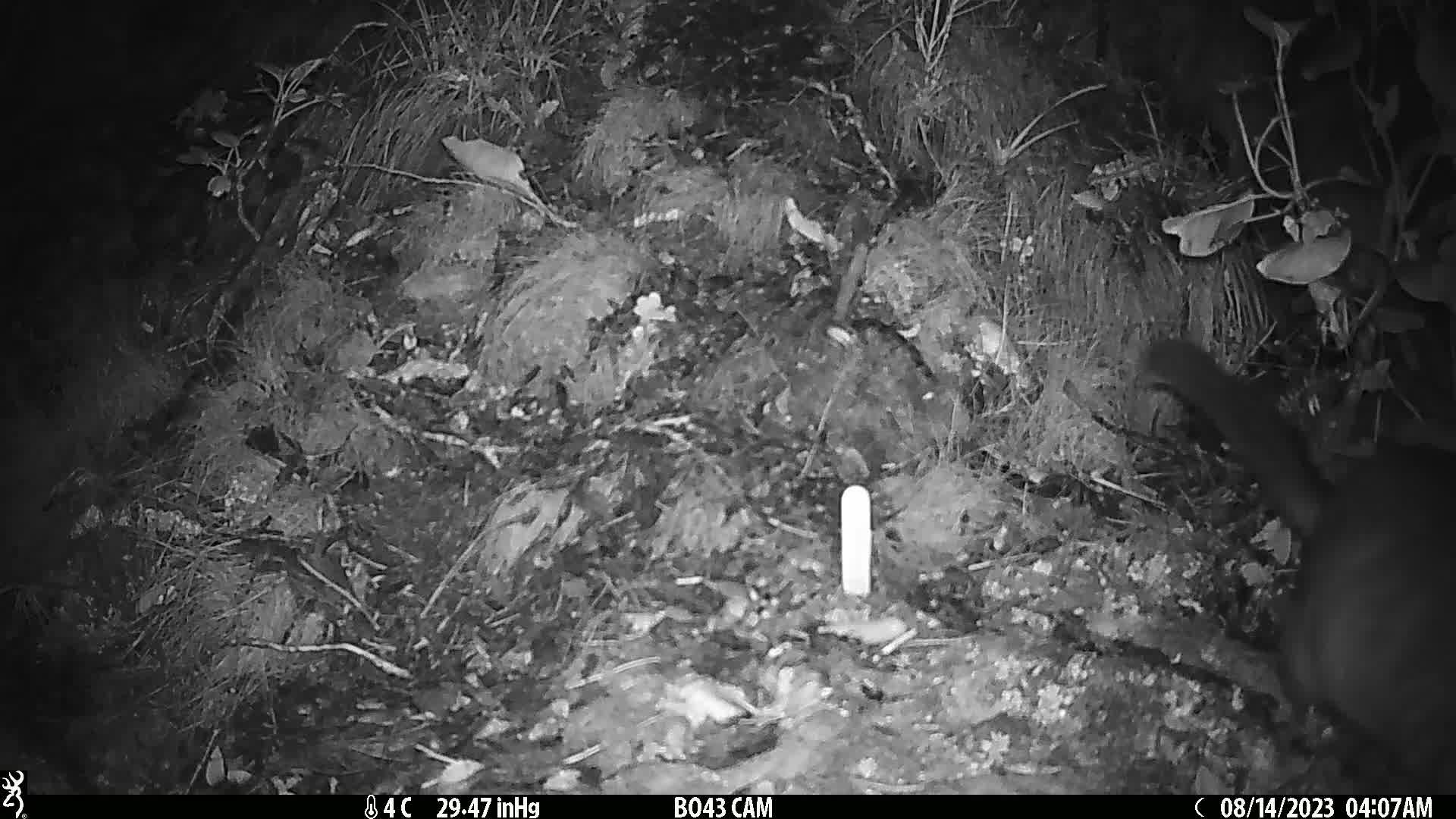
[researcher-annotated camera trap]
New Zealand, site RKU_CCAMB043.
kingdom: Animalia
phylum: Chordata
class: Mammalia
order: Diprotodontia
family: Phalangeridae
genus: Trichosurus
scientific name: Trichosurus vulpecula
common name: common brushtail possum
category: possum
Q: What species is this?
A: Possum (common brushtail possum) (Trichosurus vulpecula).